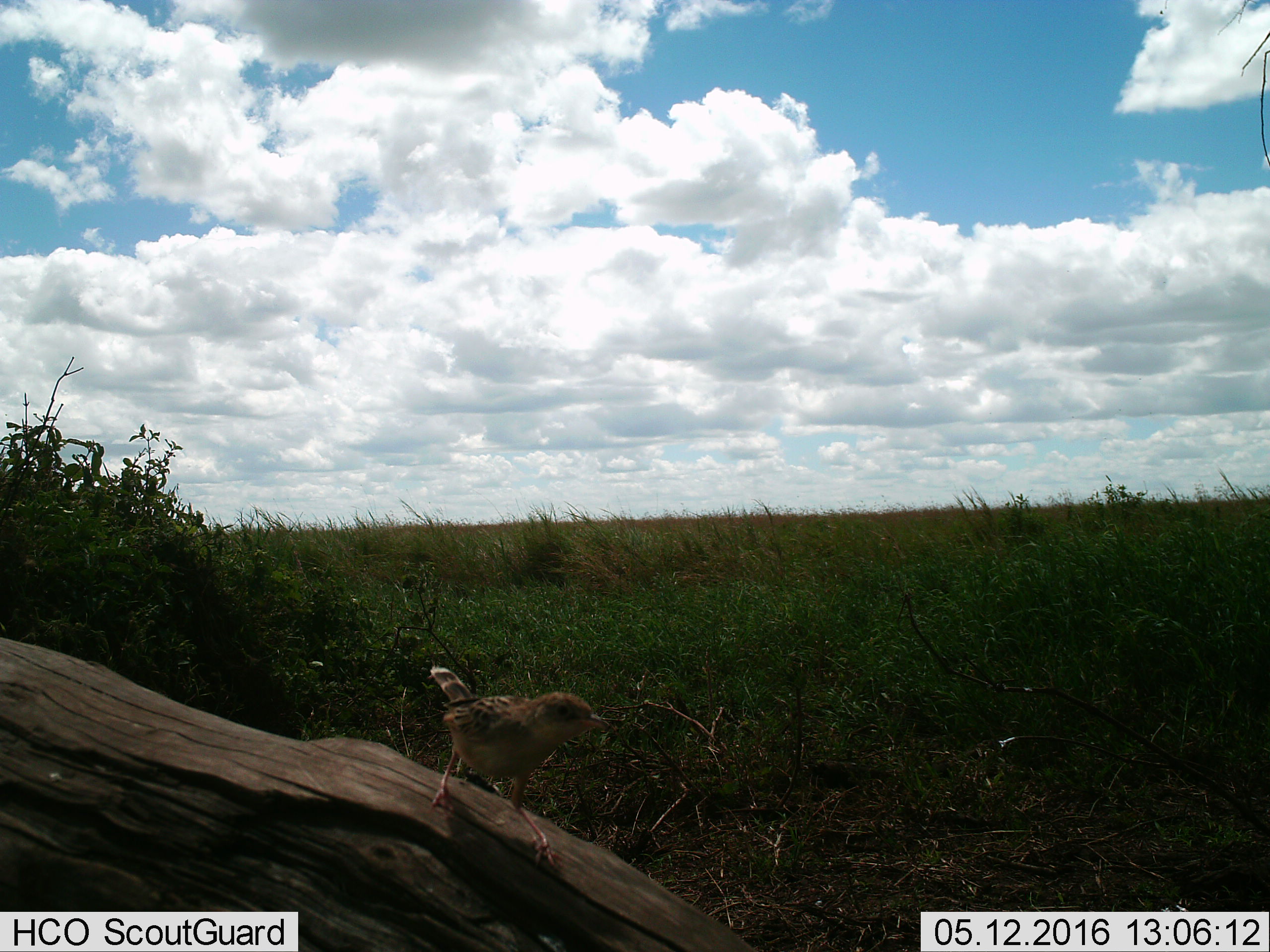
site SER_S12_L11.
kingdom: Animalia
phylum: Chordata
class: Aves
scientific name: Aves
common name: bird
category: birdother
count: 1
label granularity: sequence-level